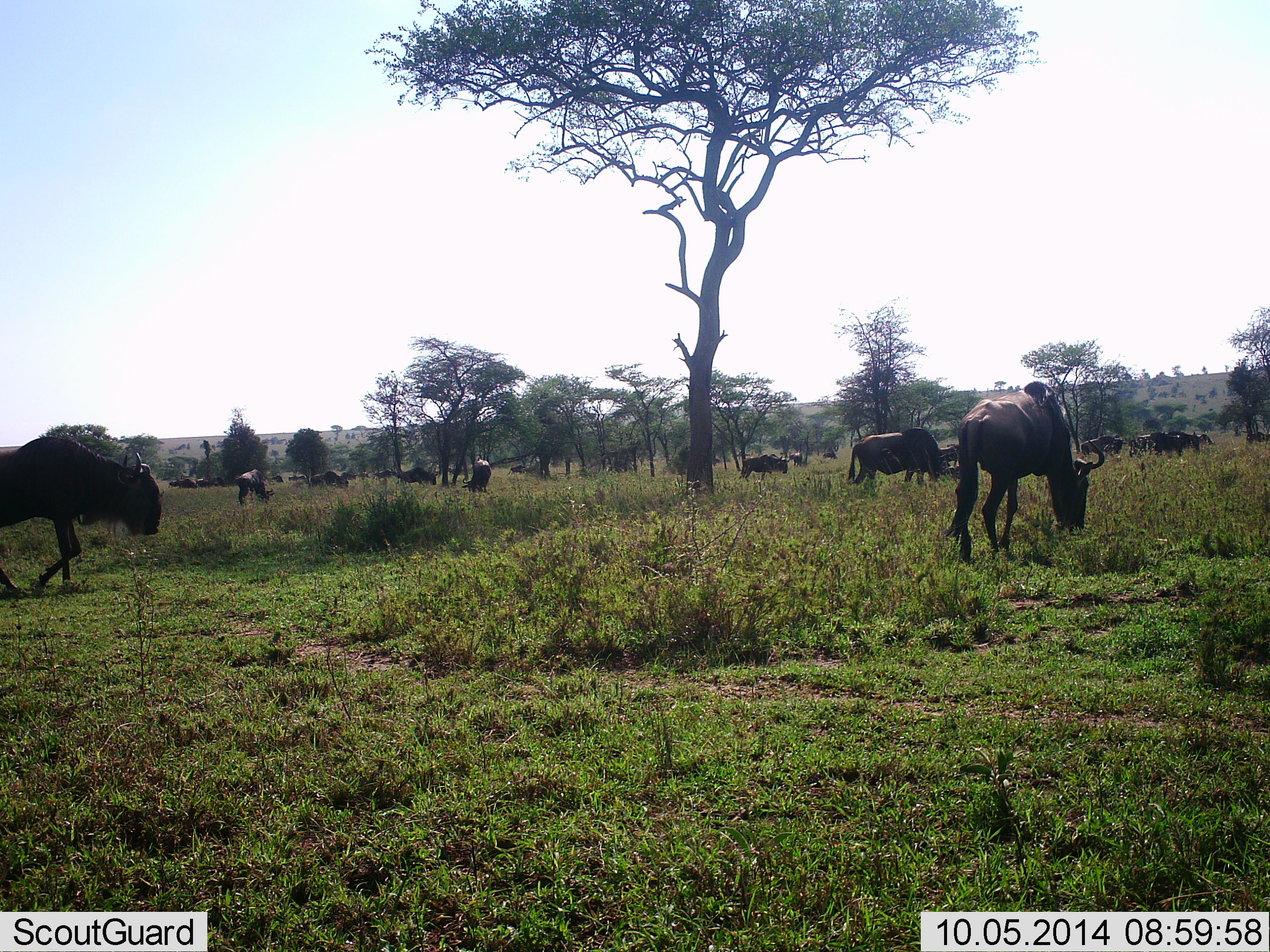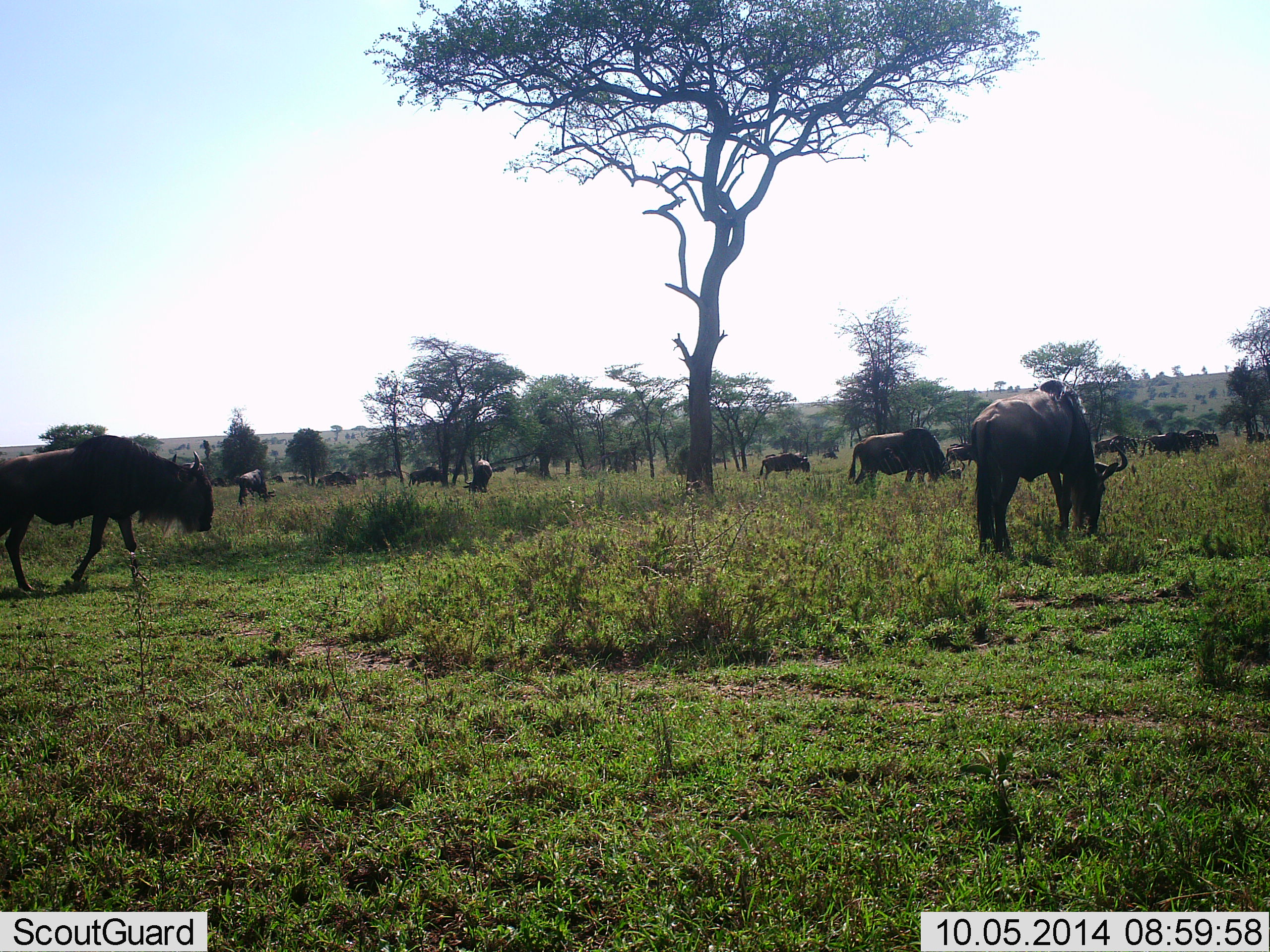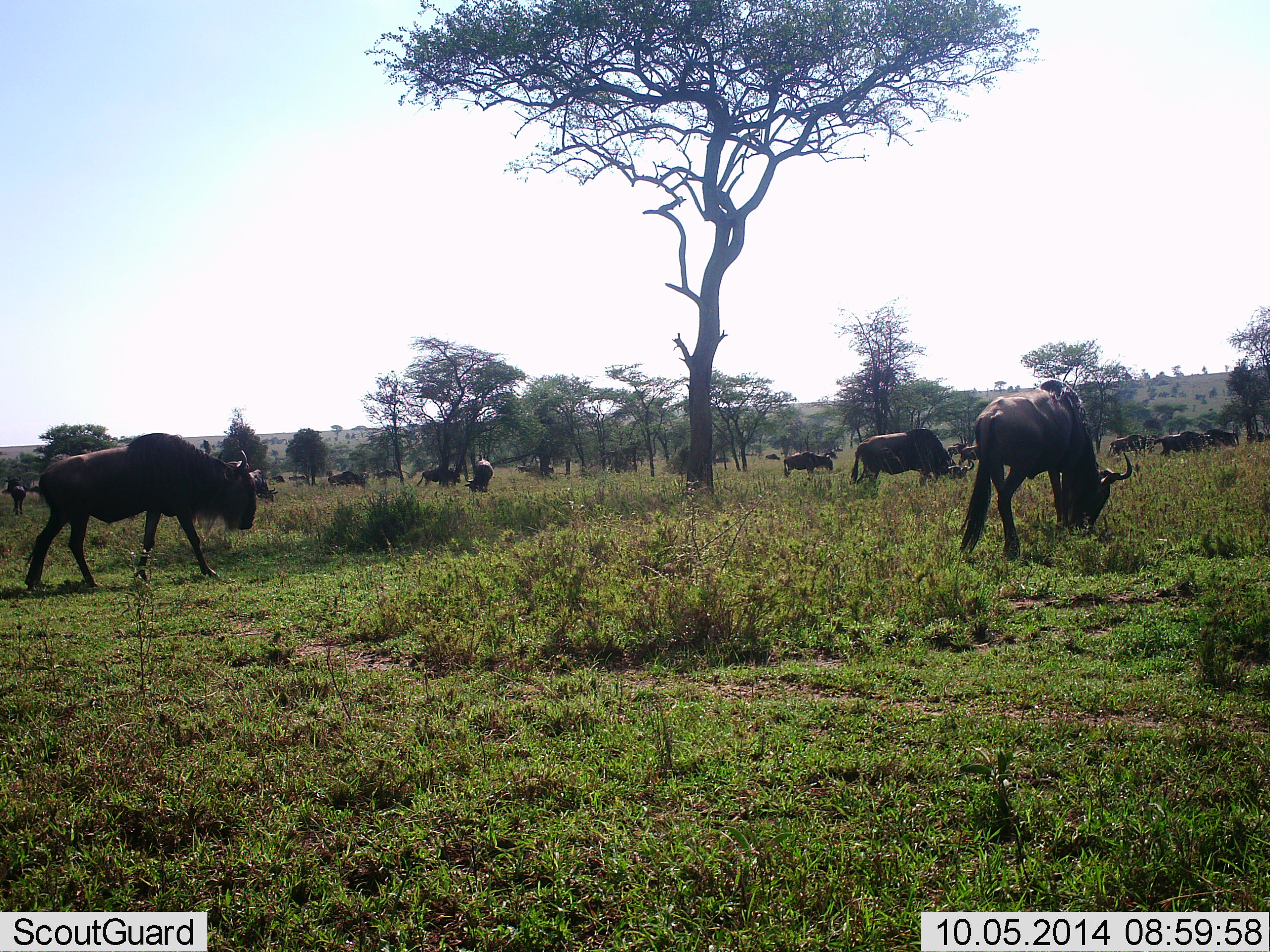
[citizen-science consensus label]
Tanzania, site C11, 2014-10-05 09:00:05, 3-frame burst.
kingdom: Animalia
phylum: Chordata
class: Mammalia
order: Artiodactyla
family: Bovidae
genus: Connochaetes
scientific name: Connochaetes taurinus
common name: blue wildebeest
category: wildebeest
Wildebeest (blue wildebeest) (Connochaetes taurinus), count 11-50. Behavior (volunteer vote fractions): standing 50%, resting 0%, moving 100%, interacting 0%. Young present (vote fraction): 0%. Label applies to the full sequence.